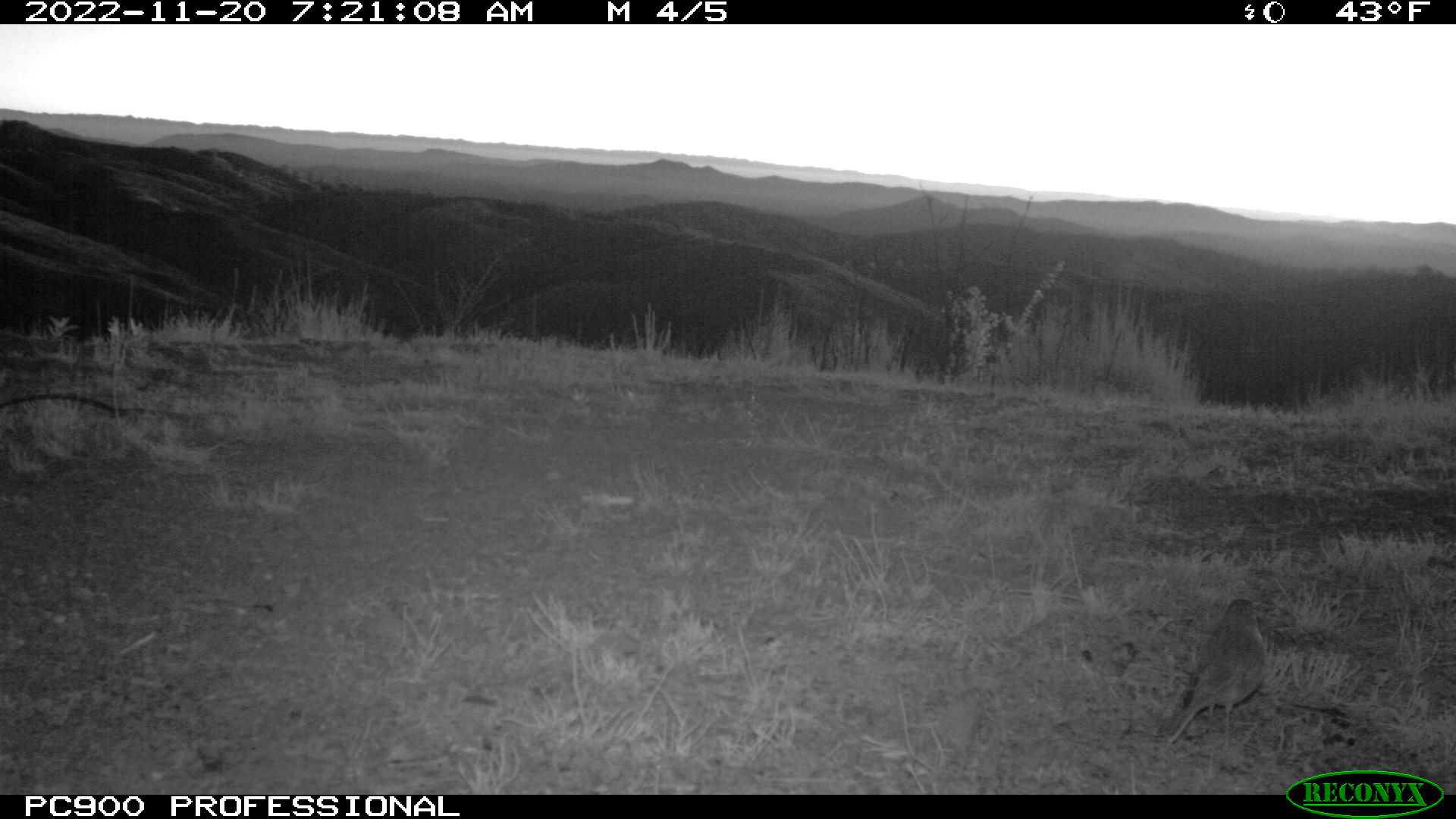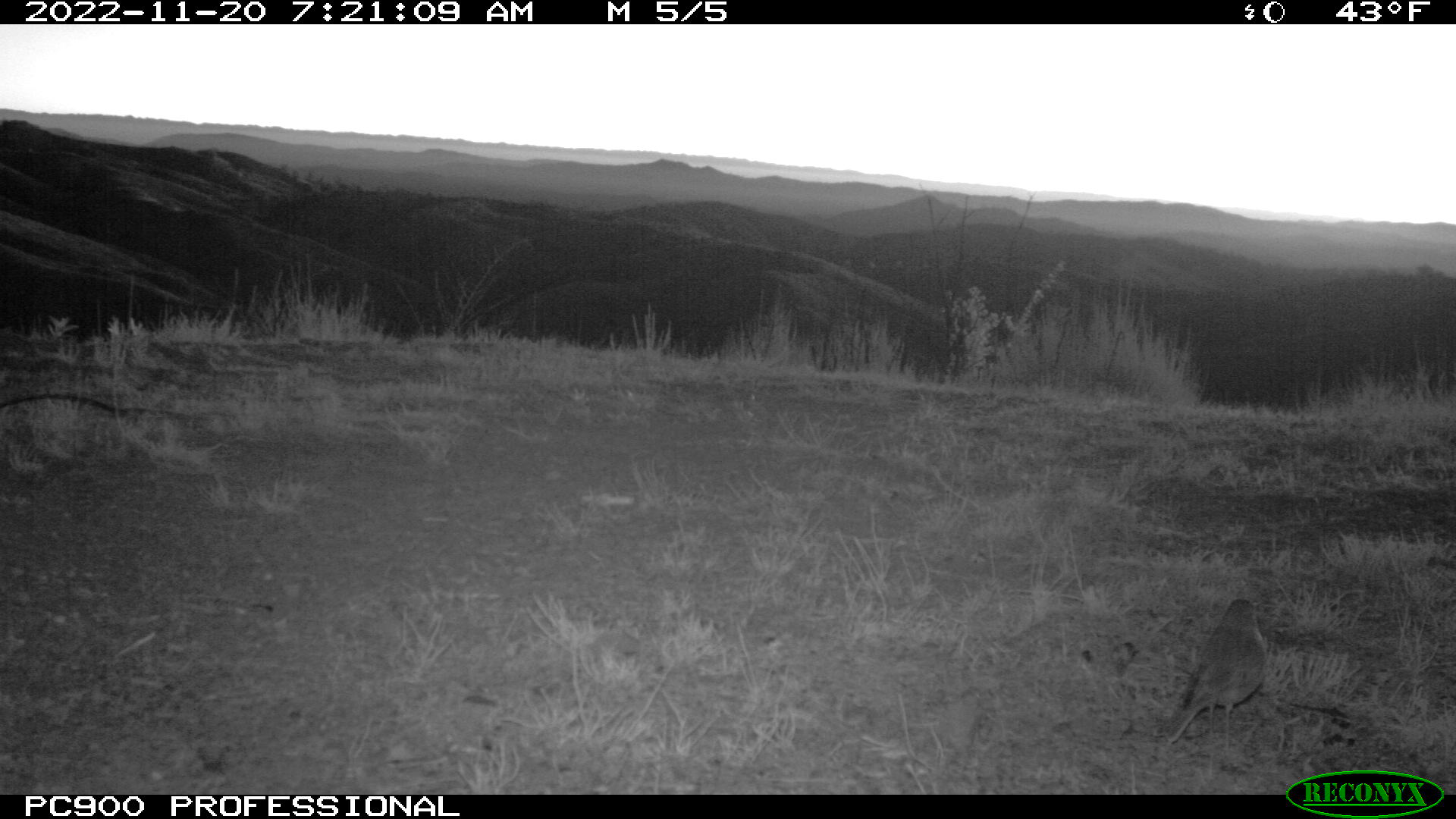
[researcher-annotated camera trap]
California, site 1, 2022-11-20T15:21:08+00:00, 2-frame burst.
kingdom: Animalia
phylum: Chordata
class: Aves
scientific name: Aves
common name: bird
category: unknown bird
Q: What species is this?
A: Unknown bird (bird) (Aves).